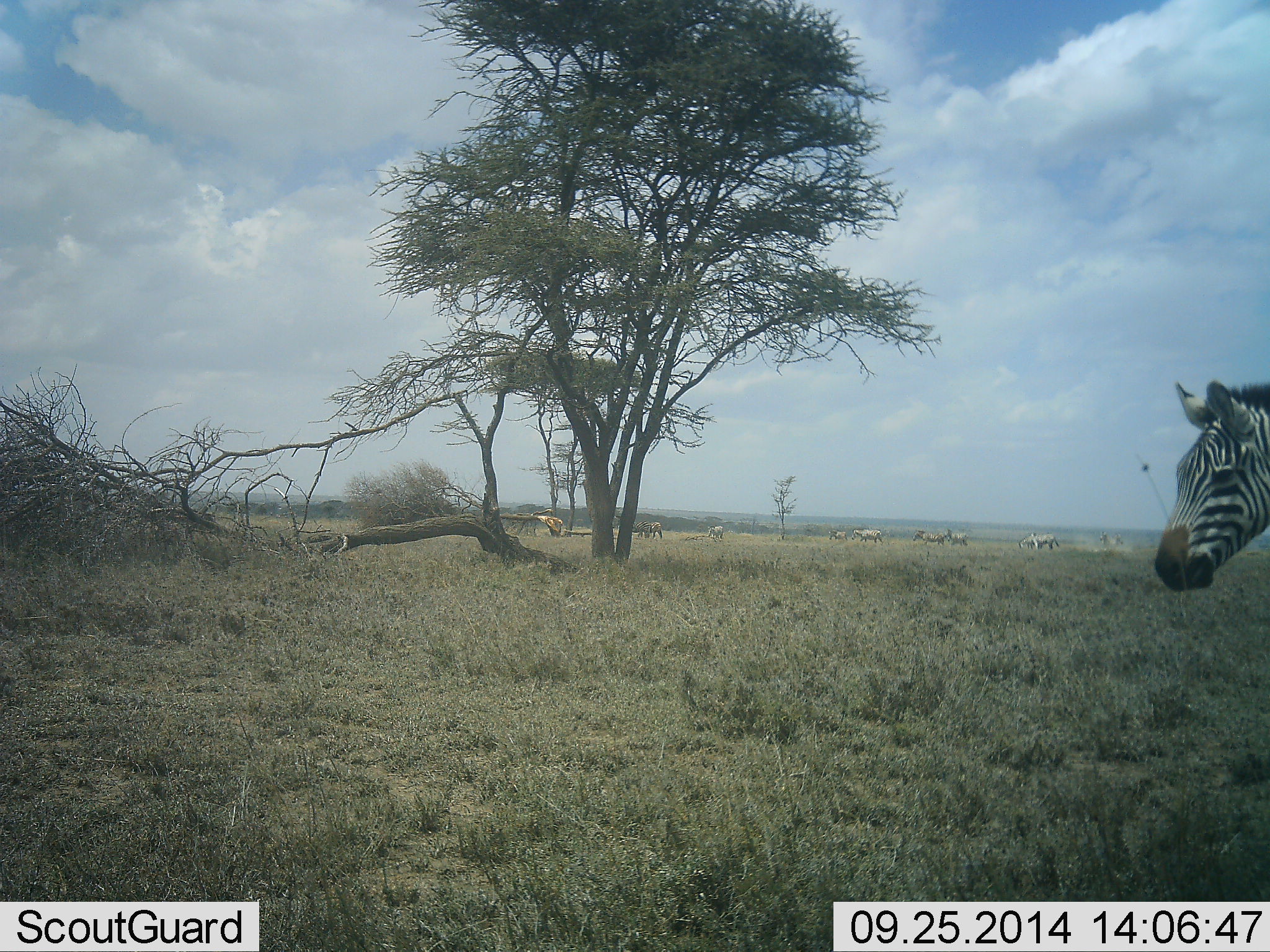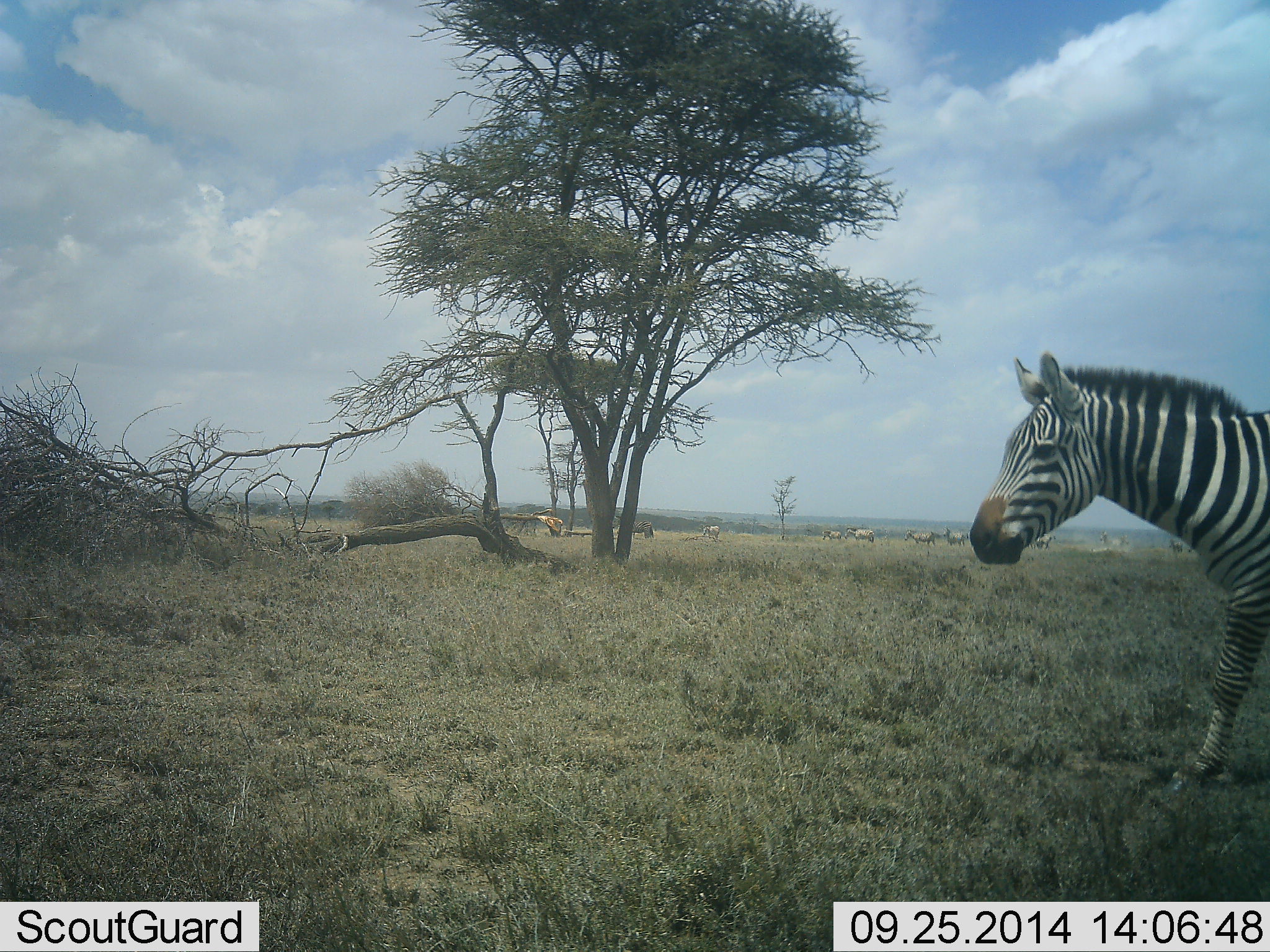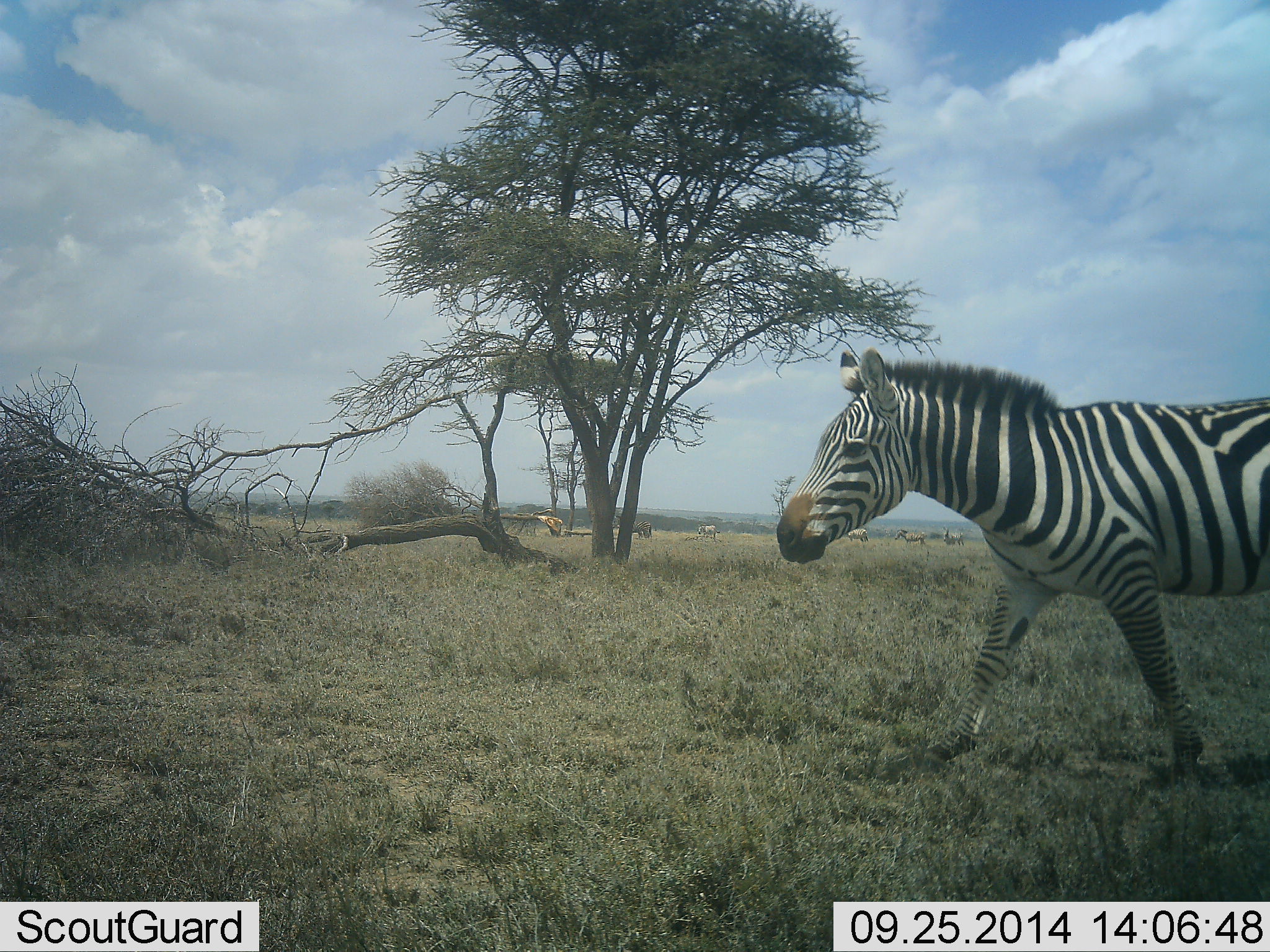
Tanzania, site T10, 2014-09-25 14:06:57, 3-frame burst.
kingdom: Animalia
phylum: Chordata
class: Mammalia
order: Perissodactyla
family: Equidae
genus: Equus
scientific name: Equus quagga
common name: plains zebra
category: zebra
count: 1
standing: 0%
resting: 0%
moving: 100%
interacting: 0%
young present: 0%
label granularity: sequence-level